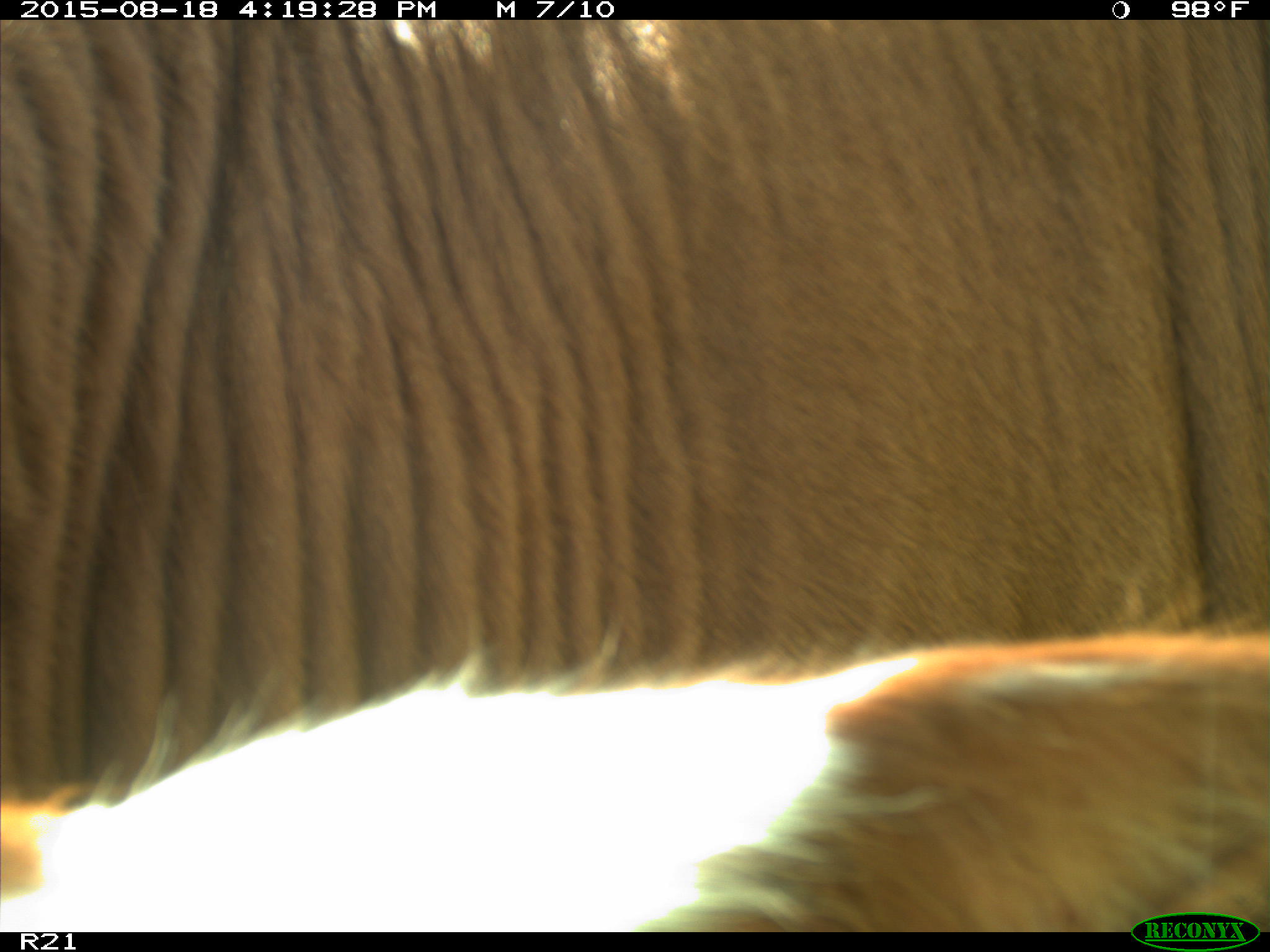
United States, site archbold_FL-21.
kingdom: Animalia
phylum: Chordata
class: Mammalia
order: Artiodactyla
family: Bovidae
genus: Bos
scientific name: Bos taurus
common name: domestic cow